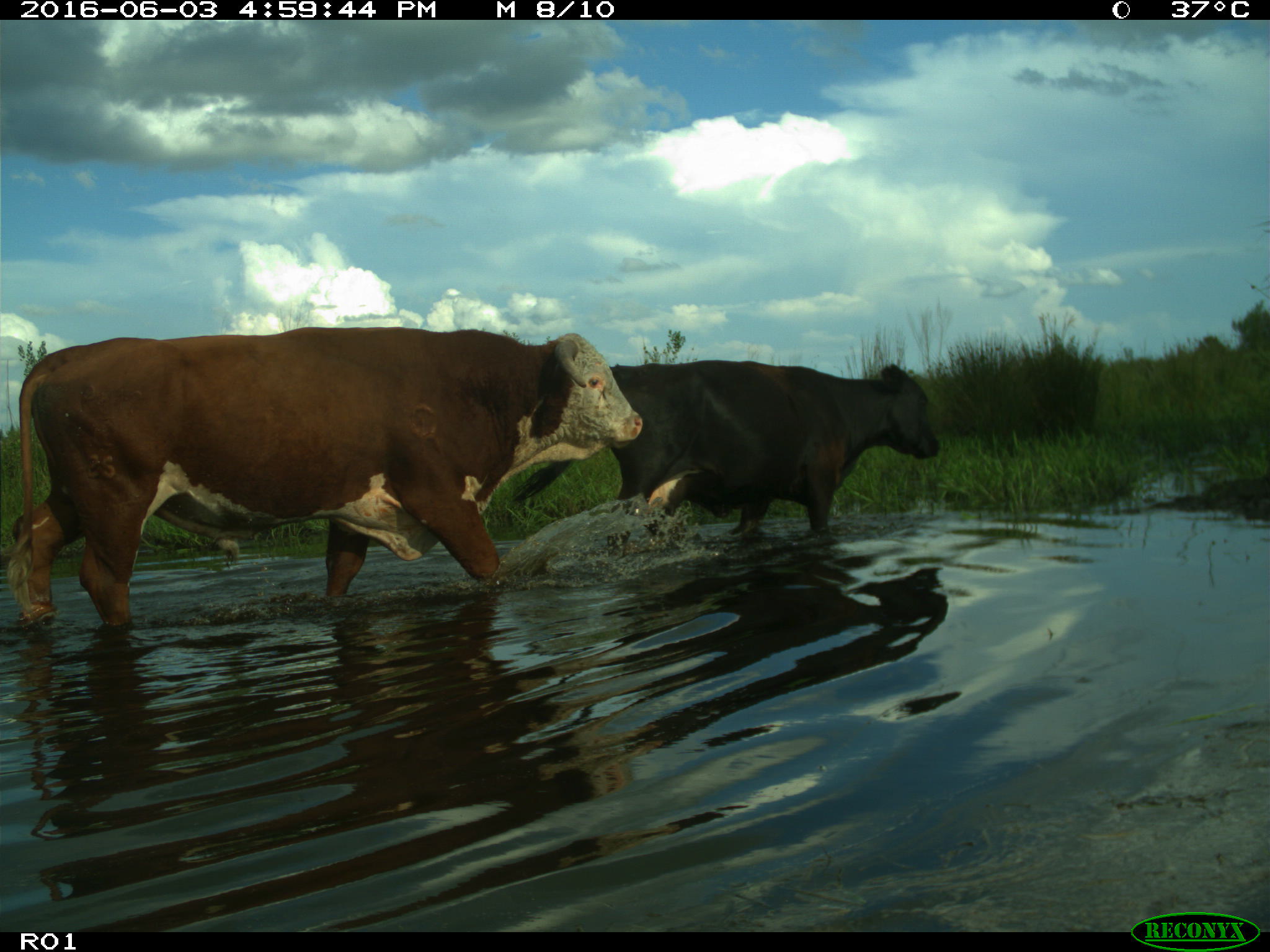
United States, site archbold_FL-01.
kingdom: Animalia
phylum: Chordata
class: Mammalia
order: Artiodactyla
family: Bovidae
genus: Bos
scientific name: Bos taurus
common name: domestic cow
Bos taurus (domestic cow).